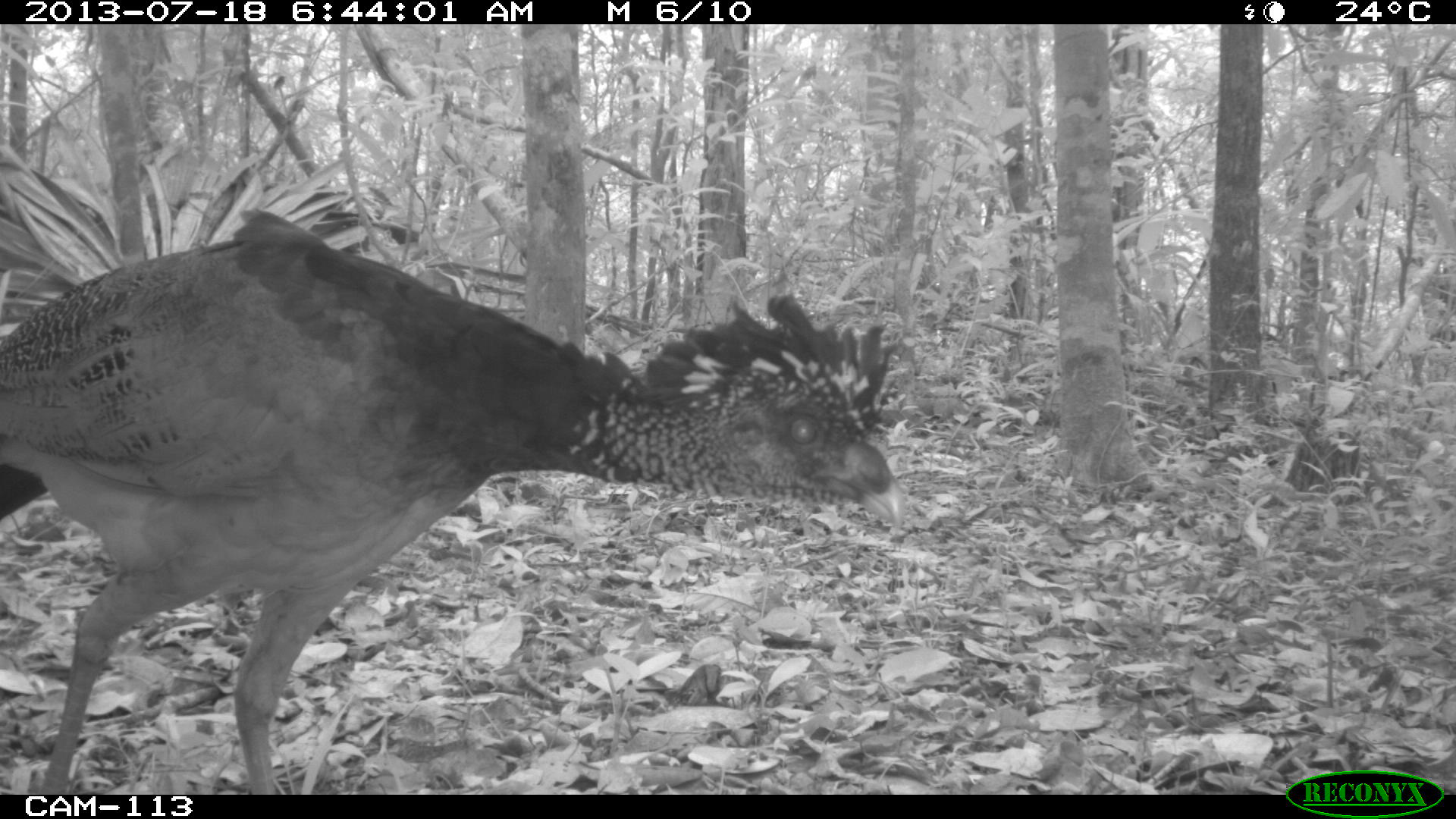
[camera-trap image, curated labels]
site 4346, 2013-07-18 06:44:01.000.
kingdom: Animalia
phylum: Chordata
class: Aves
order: Galliformes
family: Cracidae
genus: Crax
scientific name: Crax rubra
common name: great curassow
Crax rubra (great curassow), count 1, sex female.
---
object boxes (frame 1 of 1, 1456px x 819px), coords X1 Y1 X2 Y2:
crax rubra: 0 207 907 792